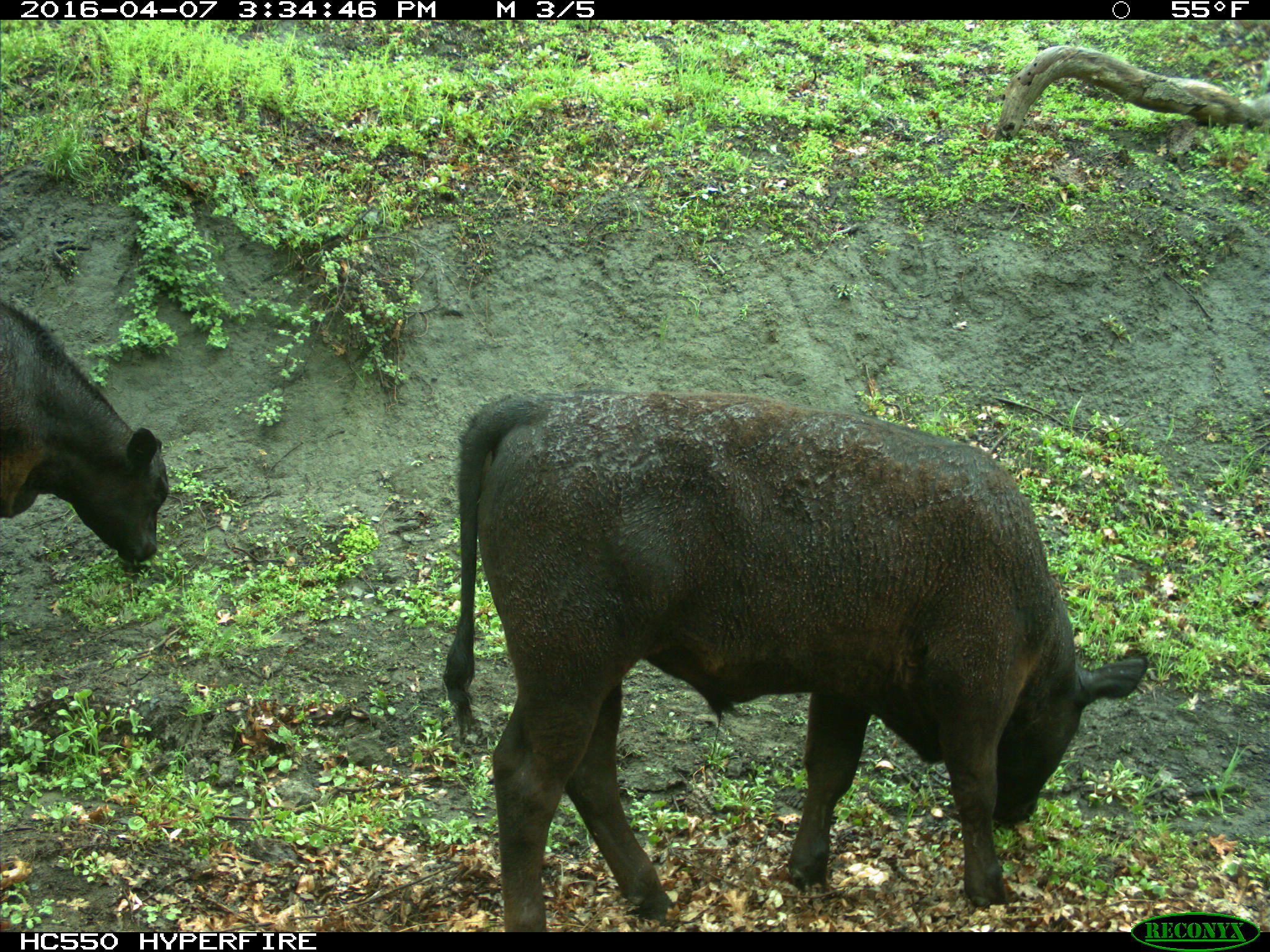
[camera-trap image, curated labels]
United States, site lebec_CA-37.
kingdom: Animalia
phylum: Chordata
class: Mammalia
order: Artiodactyla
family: Bovidae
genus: Bos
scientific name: Bos taurus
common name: domestic cow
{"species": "Bos taurus (domestic cow)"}